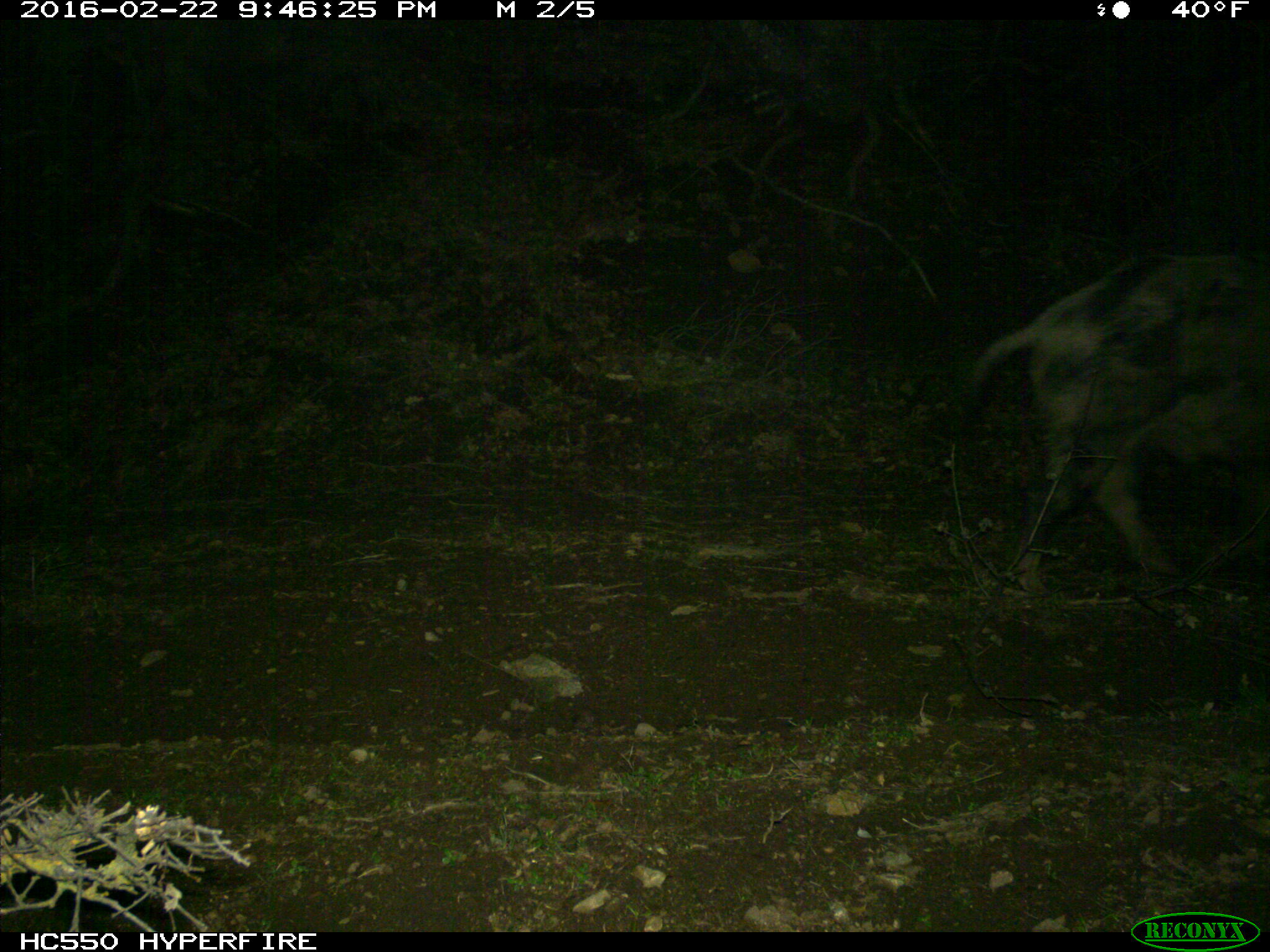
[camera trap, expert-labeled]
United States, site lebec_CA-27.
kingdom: Animalia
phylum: Chordata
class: Mammalia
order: Artiodactyla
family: Suidae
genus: Sus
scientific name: Sus scrofa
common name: wild boar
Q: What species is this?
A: Sus scrofa (wild boar).